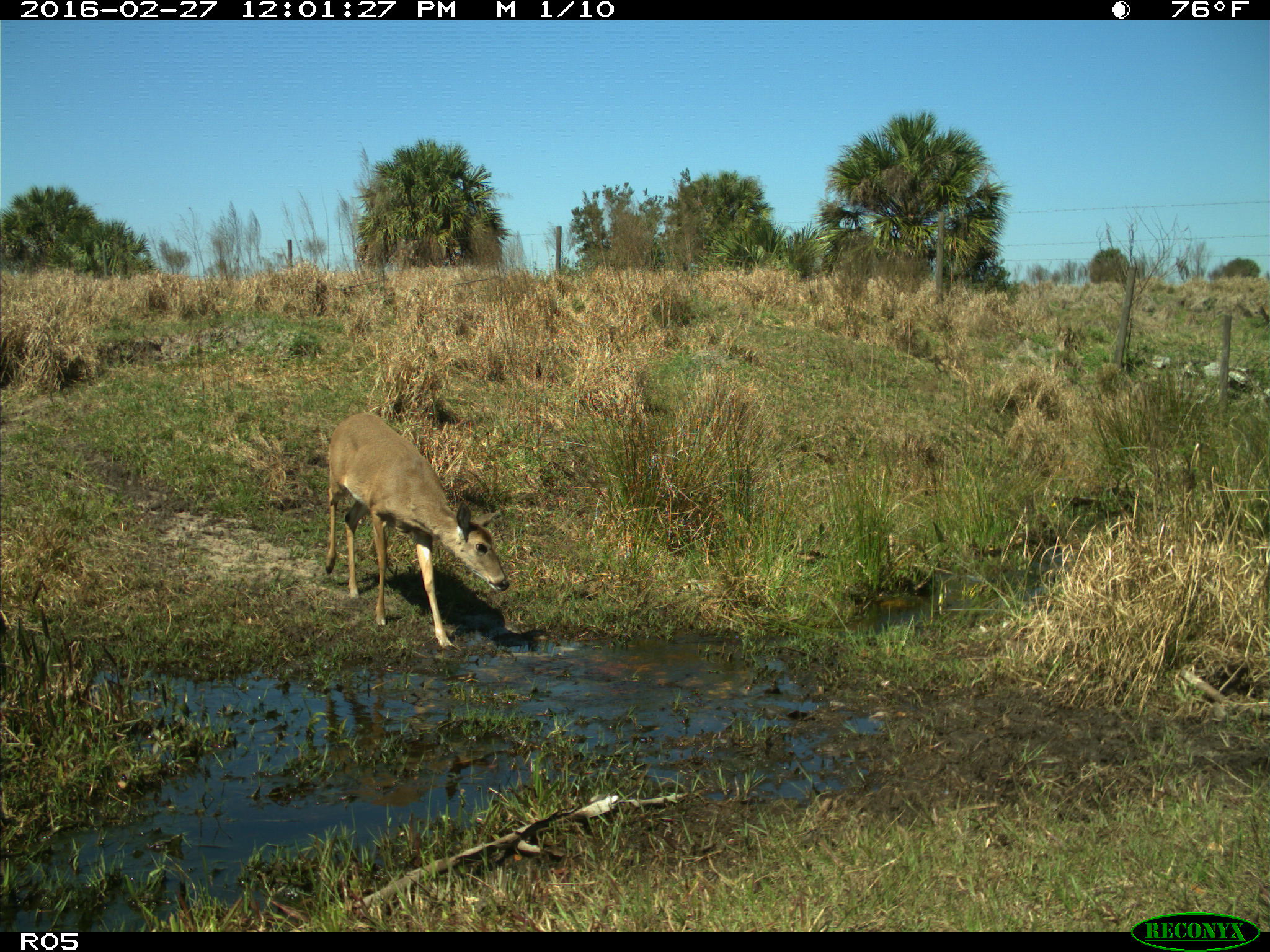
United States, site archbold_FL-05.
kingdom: Animalia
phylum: Chordata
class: Mammalia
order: Artiodactyla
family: Cervidae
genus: Odocoileus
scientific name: Odocoileus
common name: deer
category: unidentified deer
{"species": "unidentified deer (deer) (Odocoileus)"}